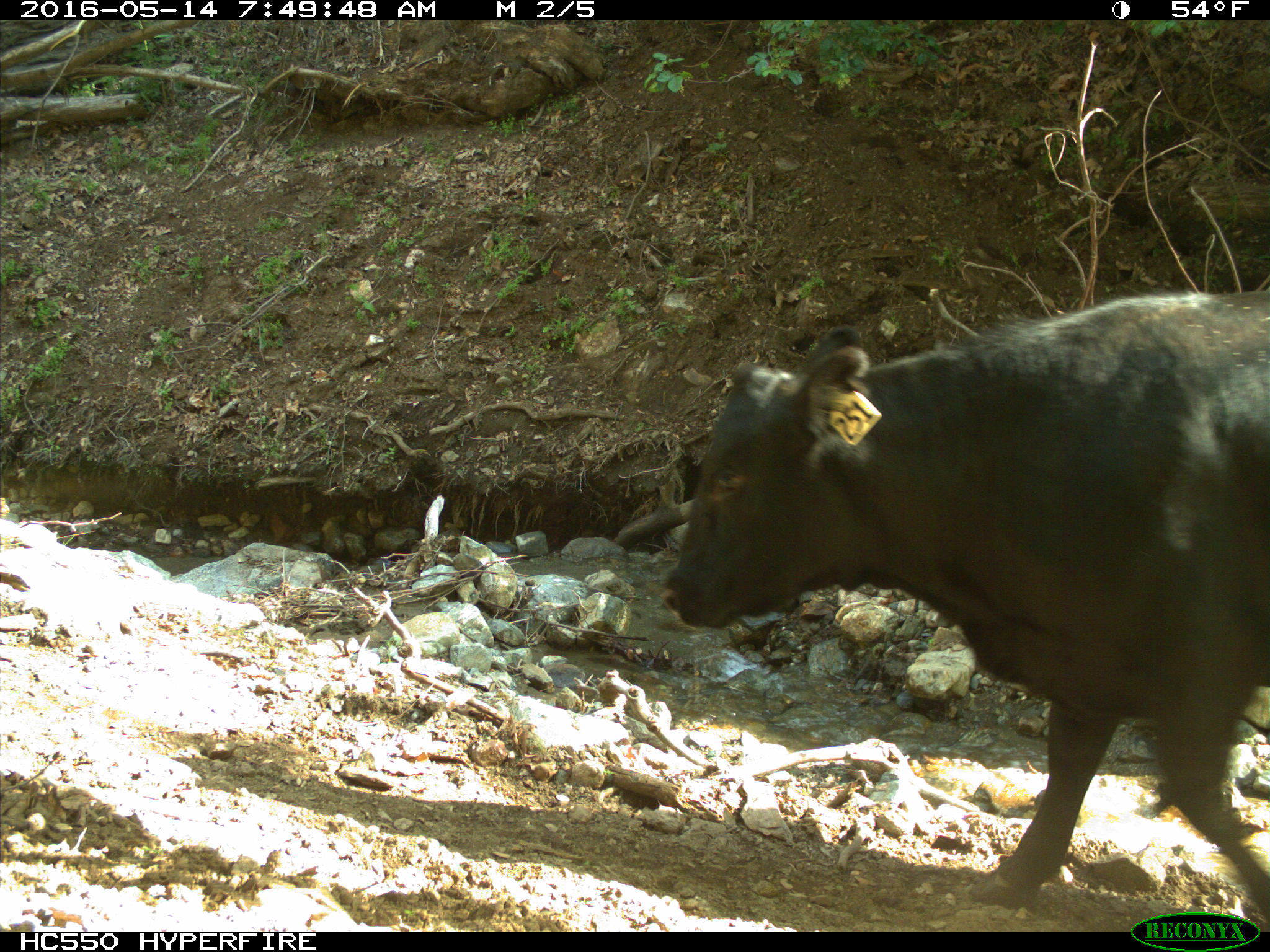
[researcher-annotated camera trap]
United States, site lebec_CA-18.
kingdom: Animalia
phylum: Chordata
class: Mammalia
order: Artiodactyla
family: Bovidae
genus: Bos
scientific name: Bos taurus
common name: domestic cow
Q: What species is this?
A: Bos taurus (domestic cow).